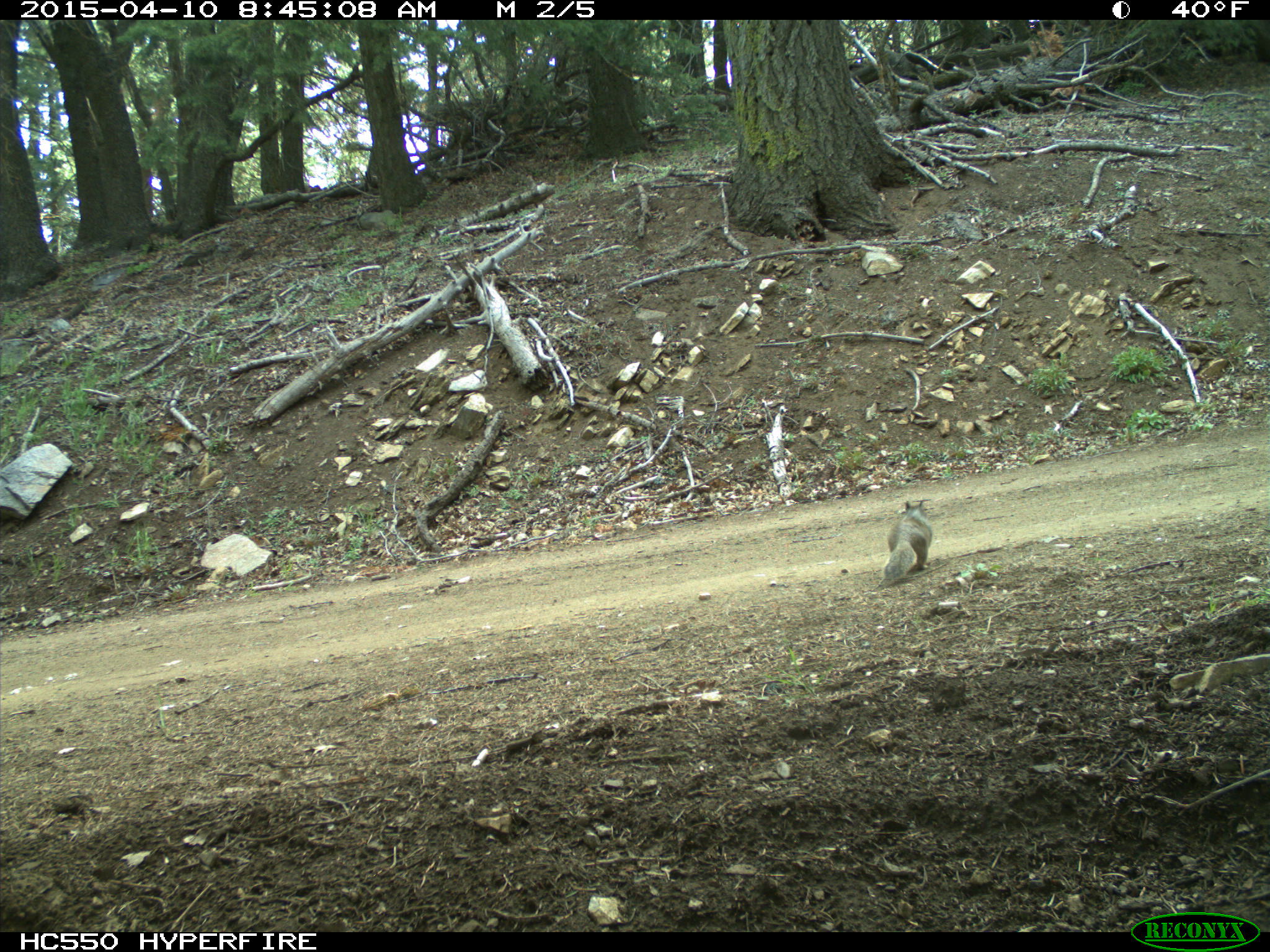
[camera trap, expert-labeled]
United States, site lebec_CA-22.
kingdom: Animalia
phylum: Chordata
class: Mammalia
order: Rodentia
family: Sciuridae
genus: Otospermophilus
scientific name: Otospermophilus beecheyi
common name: california ground squirrel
Otospermophilus beecheyi (california ground squirrel).